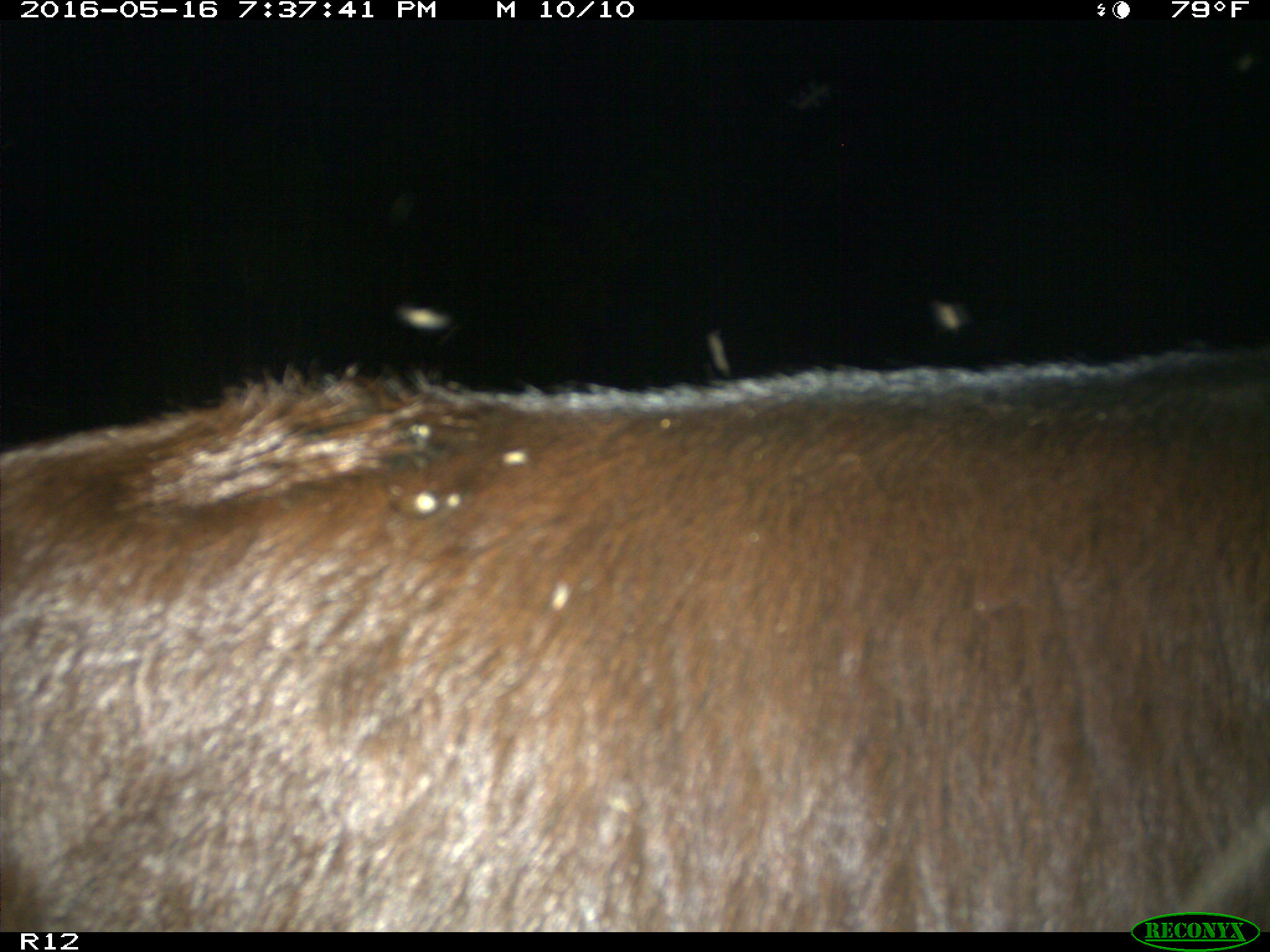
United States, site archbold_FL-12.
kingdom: Animalia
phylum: Chordata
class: Mammalia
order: Artiodactyla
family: Bovidae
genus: Bos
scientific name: Bos taurus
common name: domestic cow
Bos taurus (domestic cow).